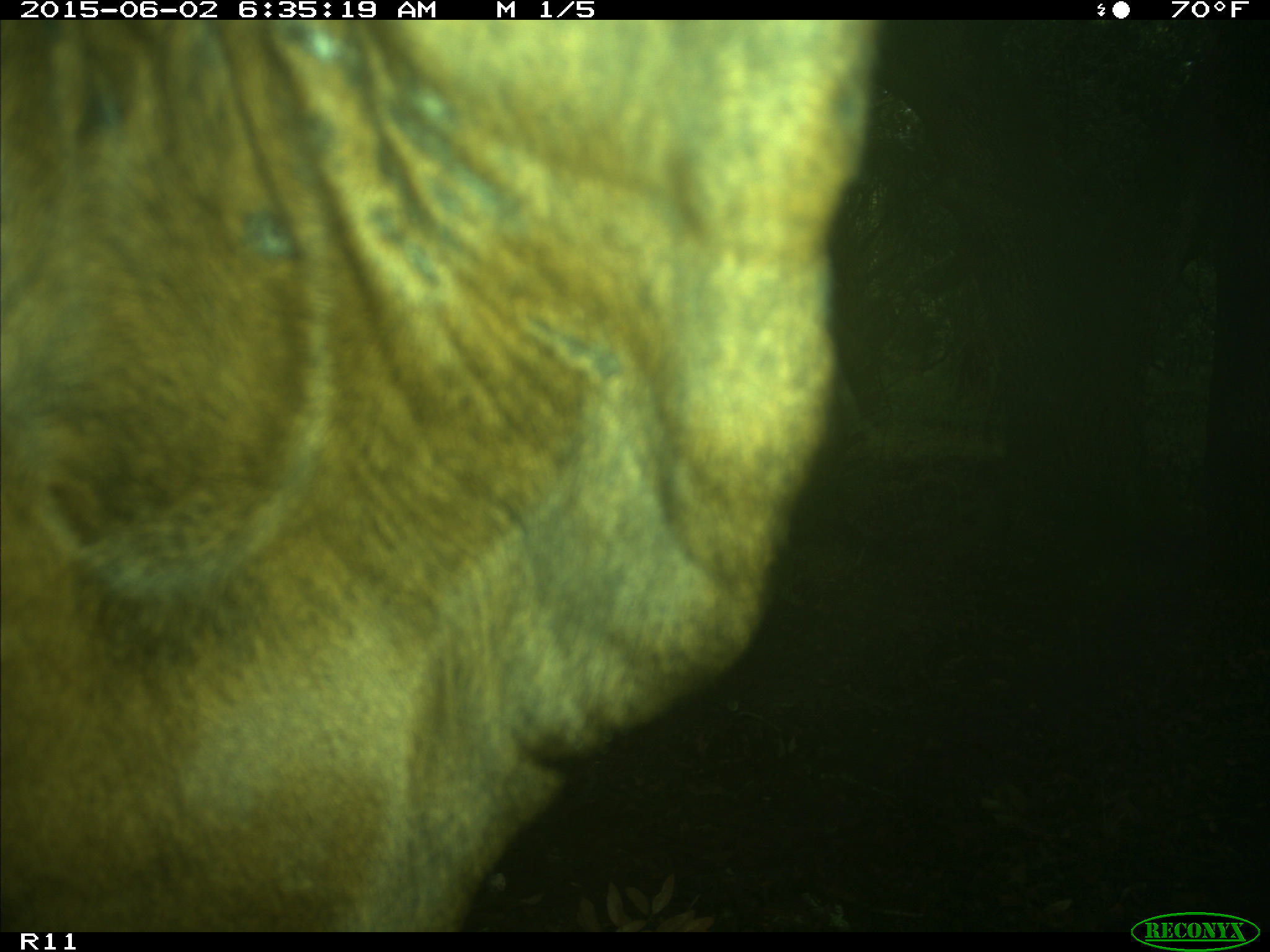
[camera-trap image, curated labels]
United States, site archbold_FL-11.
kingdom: Animalia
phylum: Chordata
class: Mammalia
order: Artiodactyla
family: Bovidae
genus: Bos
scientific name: Bos taurus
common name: domestic cow